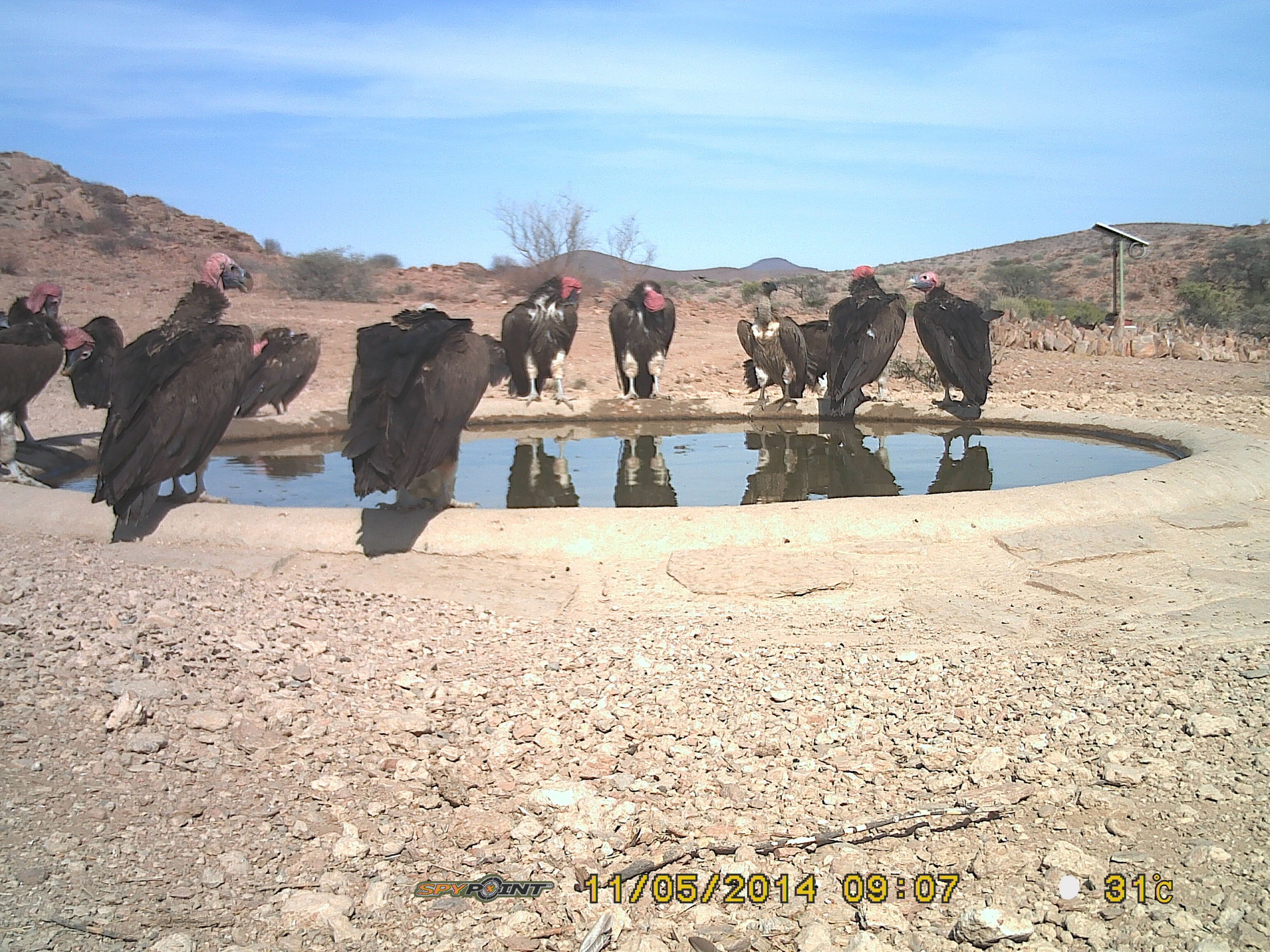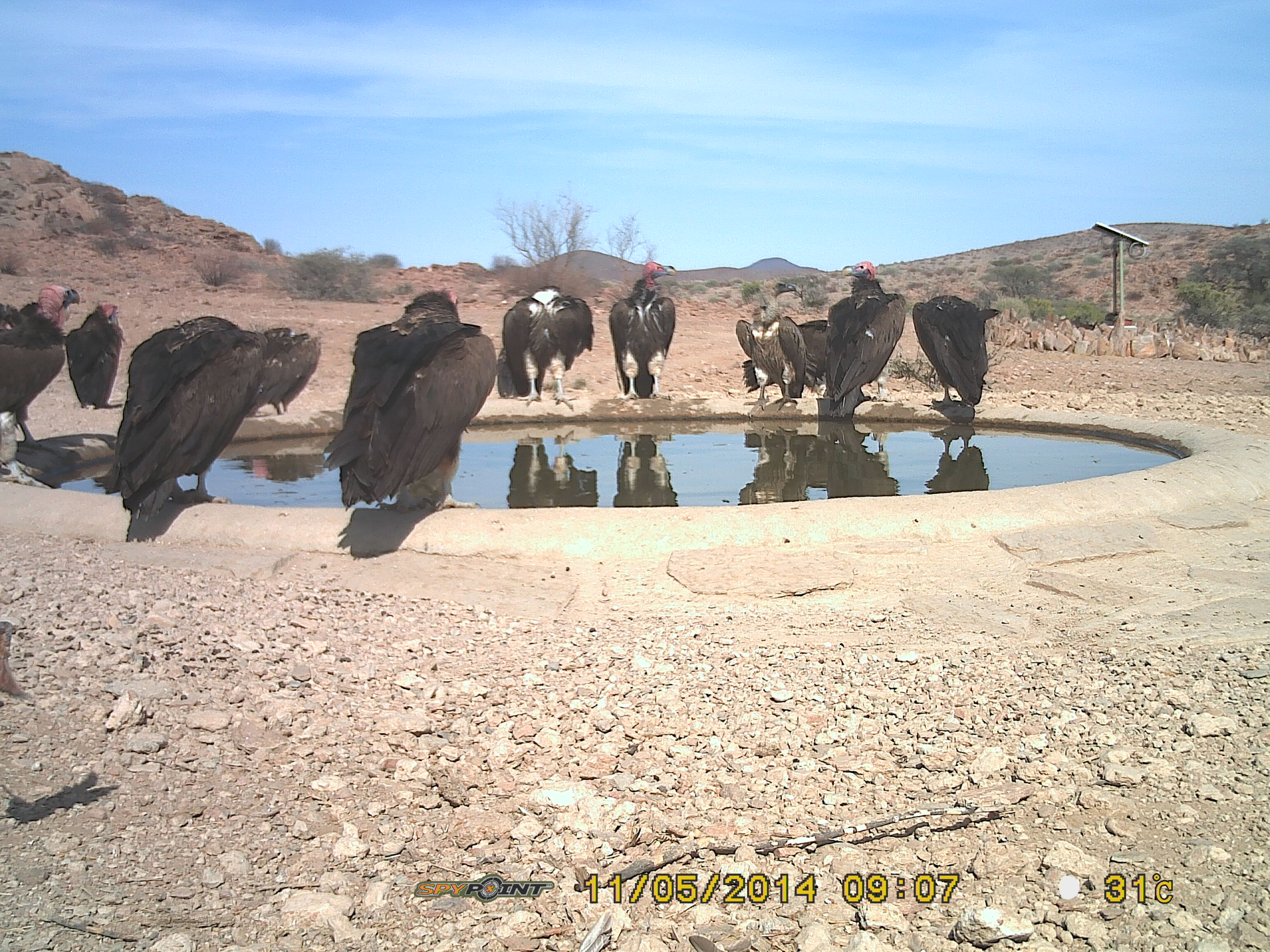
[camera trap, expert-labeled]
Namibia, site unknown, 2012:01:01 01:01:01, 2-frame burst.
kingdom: Animalia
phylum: Chordata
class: Aves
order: Accipitriformes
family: Accipitridae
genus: Torgos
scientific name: Torgos tracheliotos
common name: lappet-faced vulture